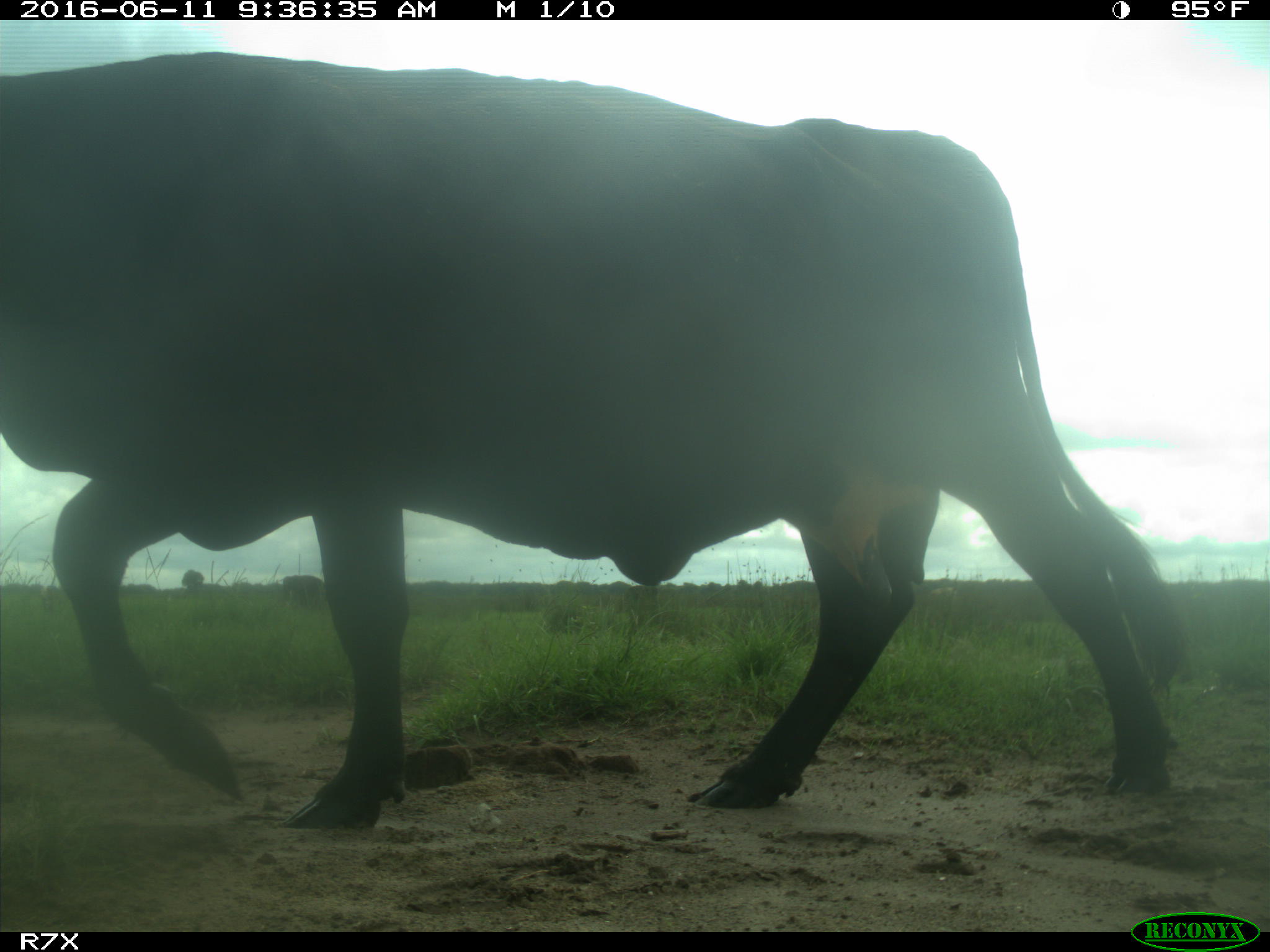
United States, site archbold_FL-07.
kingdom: Animalia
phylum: Chordata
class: Mammalia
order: Artiodactyla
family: Bovidae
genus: Bos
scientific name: Bos taurus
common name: domestic cow